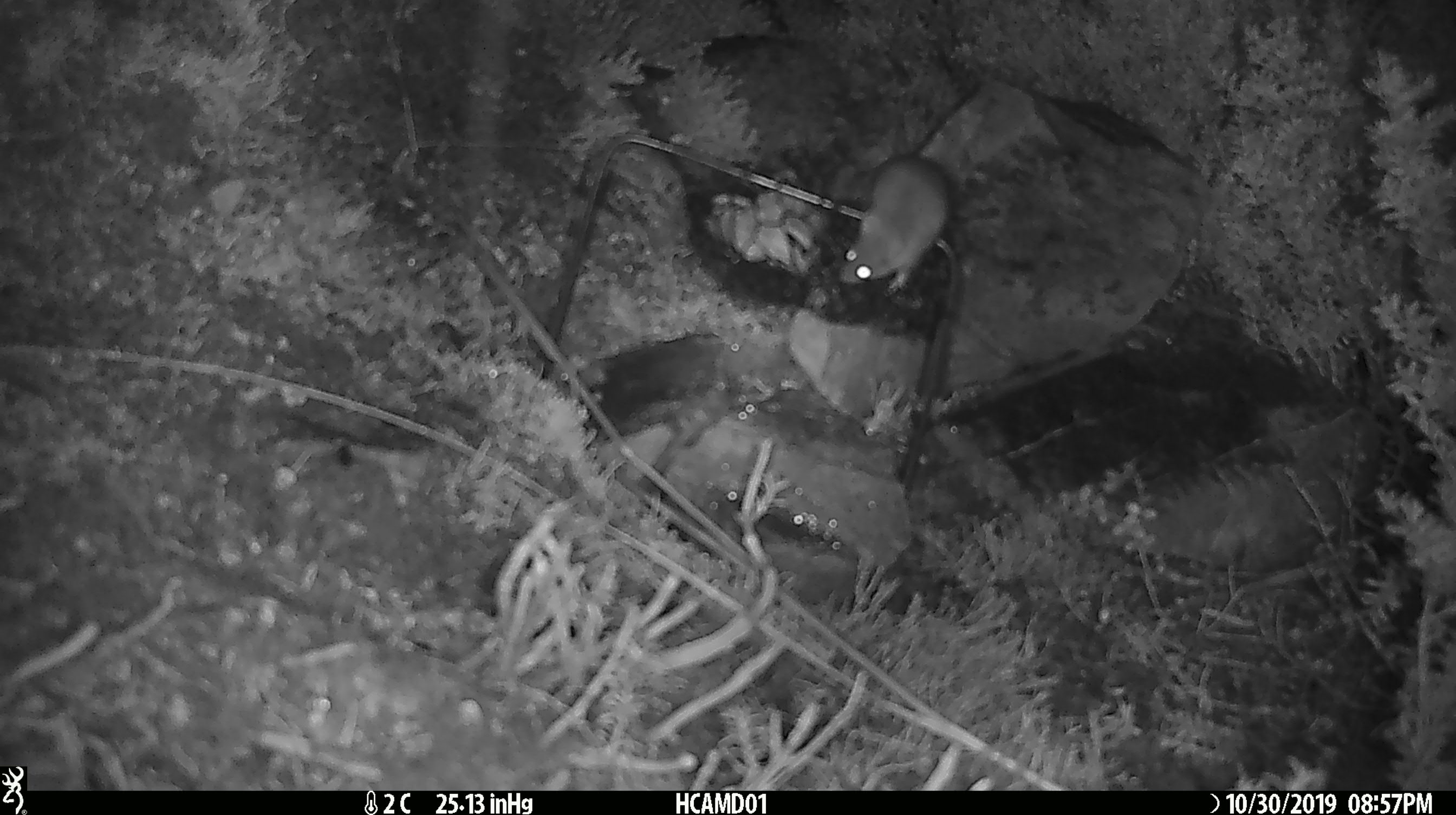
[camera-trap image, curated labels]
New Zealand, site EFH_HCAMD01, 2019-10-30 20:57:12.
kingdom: Animalia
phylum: Chordata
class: Mammalia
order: Rodentia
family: Muridae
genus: Mus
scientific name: Mus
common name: mouse